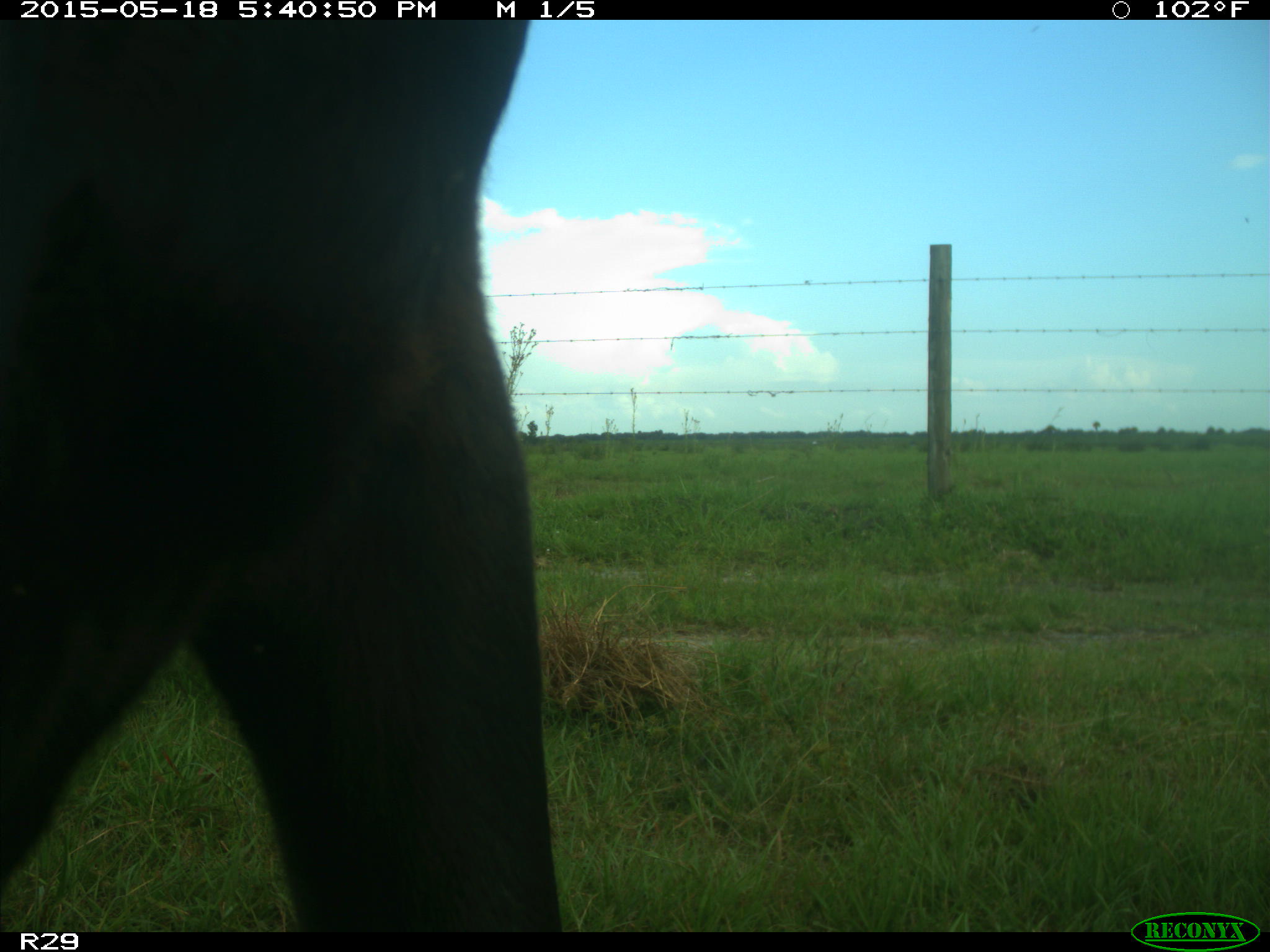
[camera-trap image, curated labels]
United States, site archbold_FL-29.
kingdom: Animalia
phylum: Chordata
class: Mammalia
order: Artiodactyla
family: Bovidae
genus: Bos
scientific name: Bos taurus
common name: domestic cow